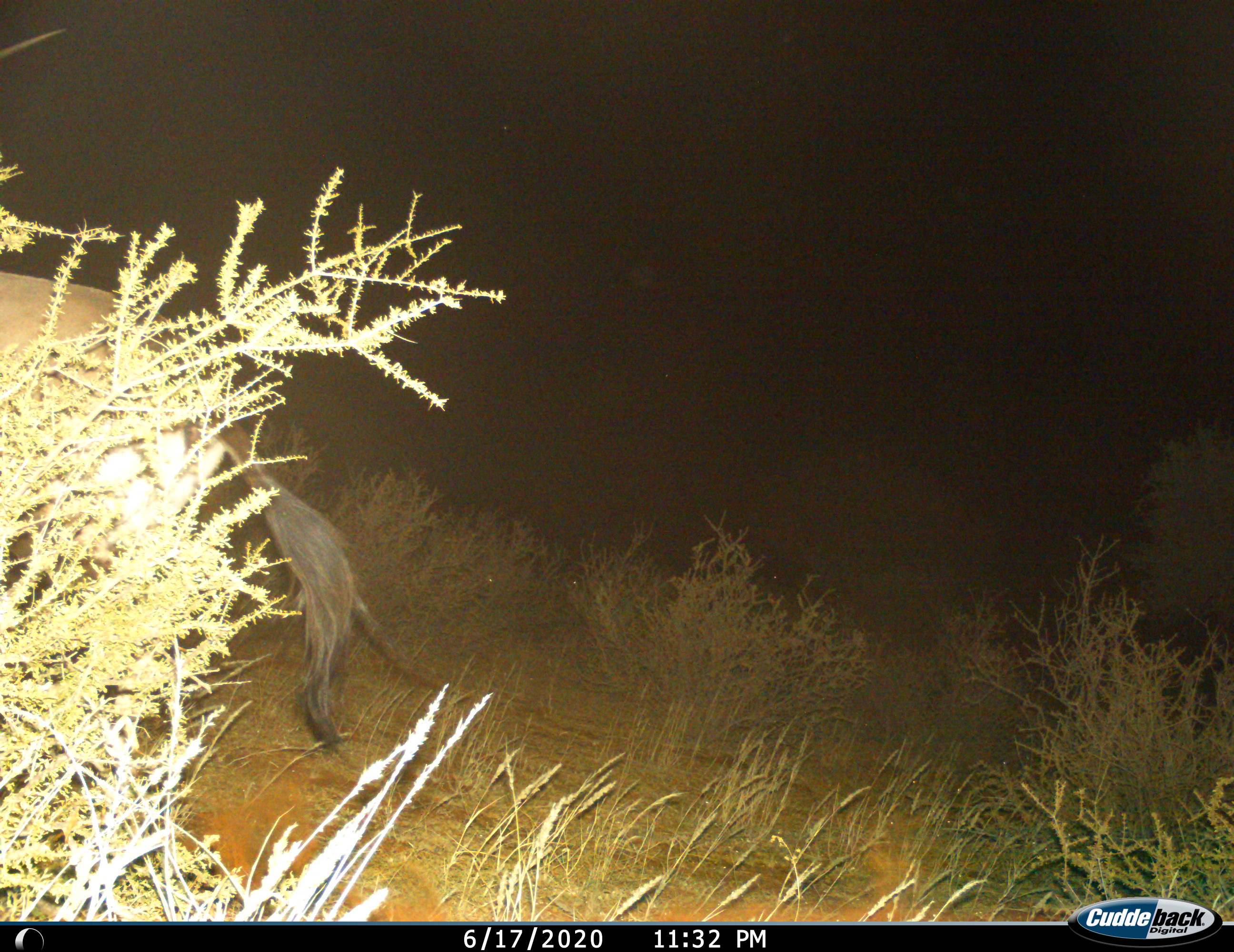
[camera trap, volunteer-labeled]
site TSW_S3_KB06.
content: unidentified animal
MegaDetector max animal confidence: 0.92